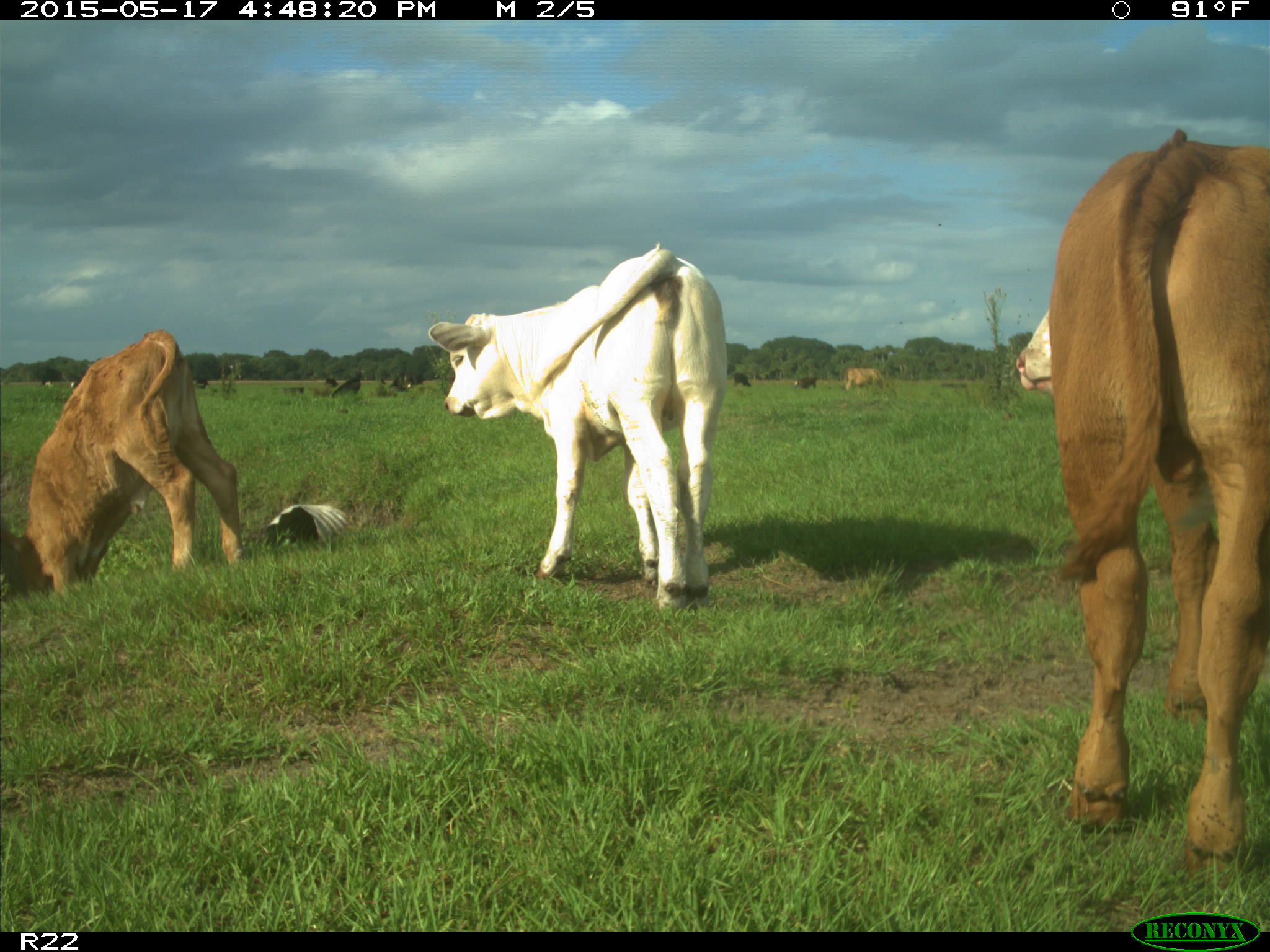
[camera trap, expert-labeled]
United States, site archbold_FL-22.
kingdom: Animalia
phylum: Chordata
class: Mammalia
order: Artiodactyla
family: Bovidae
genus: Bos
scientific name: Bos taurus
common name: domestic cow